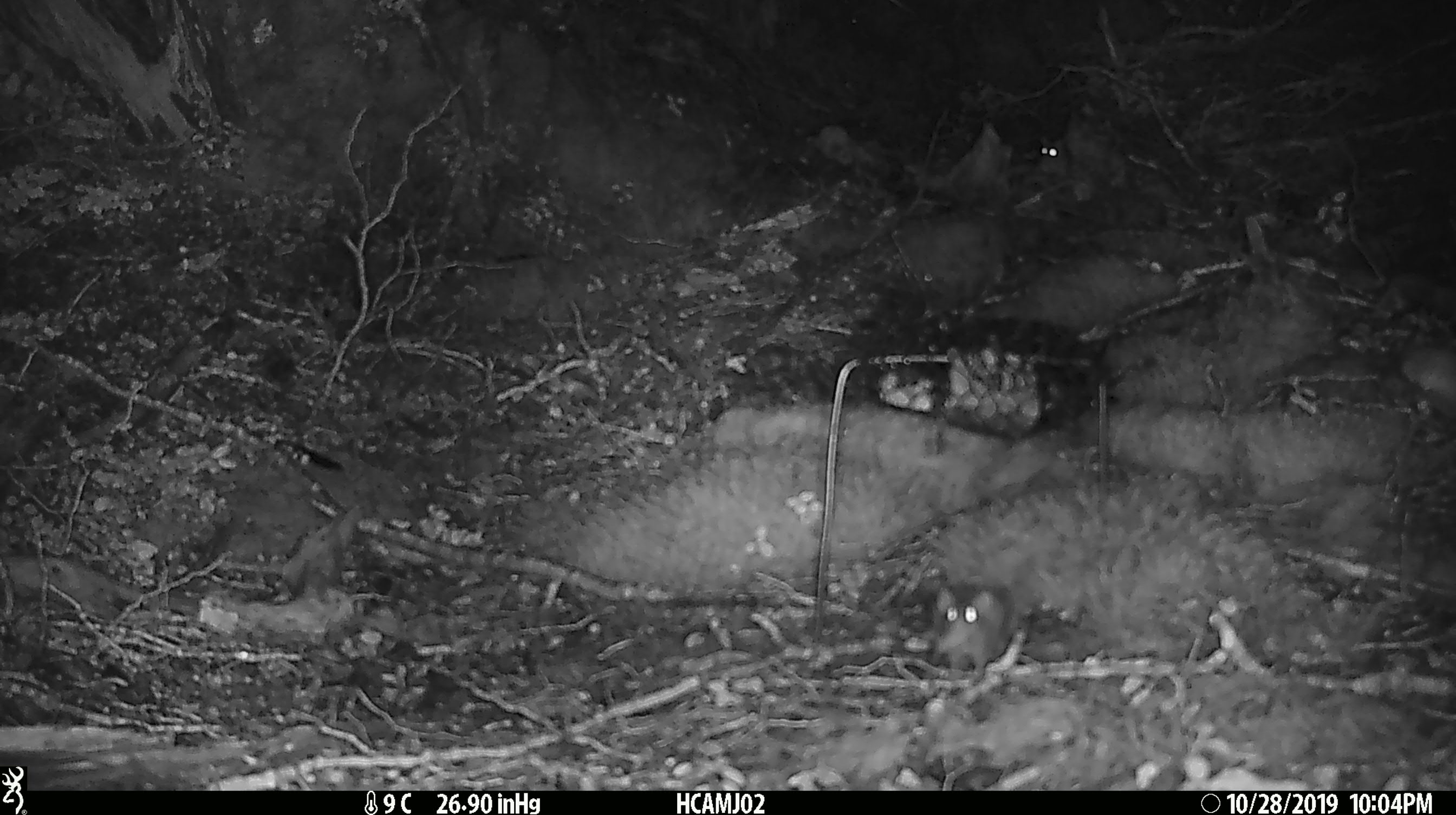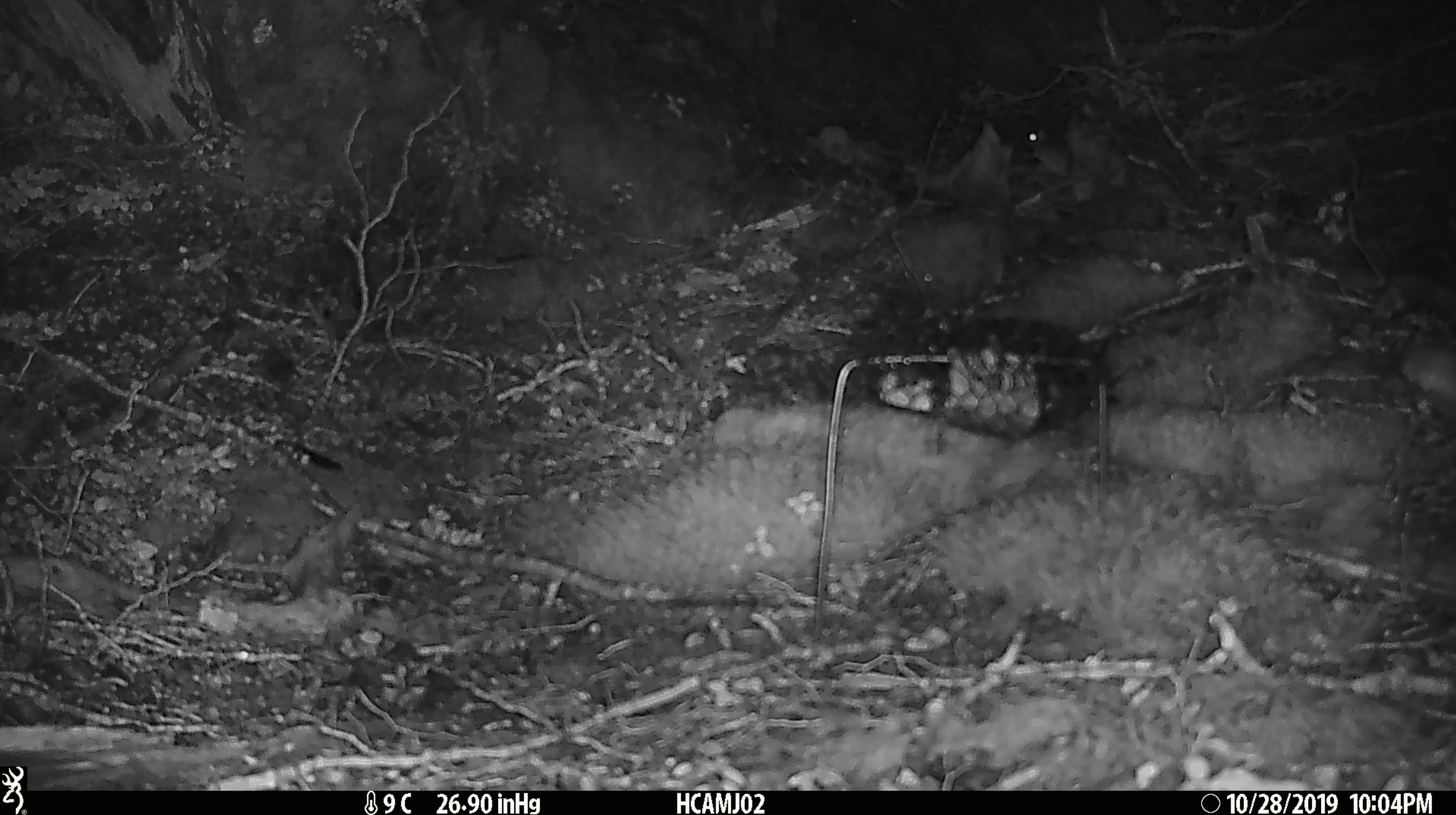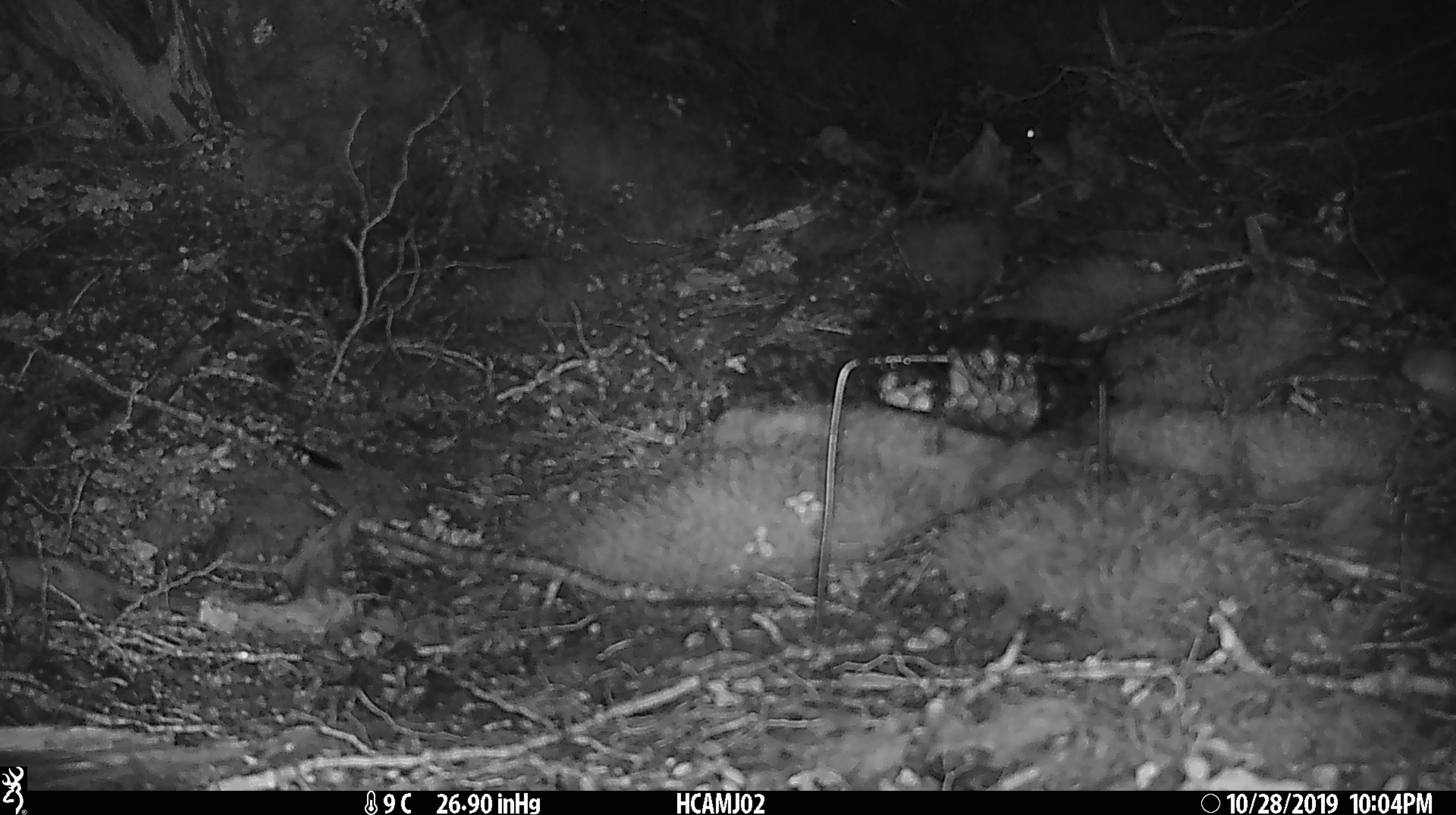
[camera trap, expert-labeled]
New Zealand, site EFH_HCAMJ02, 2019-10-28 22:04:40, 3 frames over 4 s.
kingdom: Animalia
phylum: Chordata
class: Mammalia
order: Rodentia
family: Muridae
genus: Mus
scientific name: Mus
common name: mouse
Mouse (Mus).